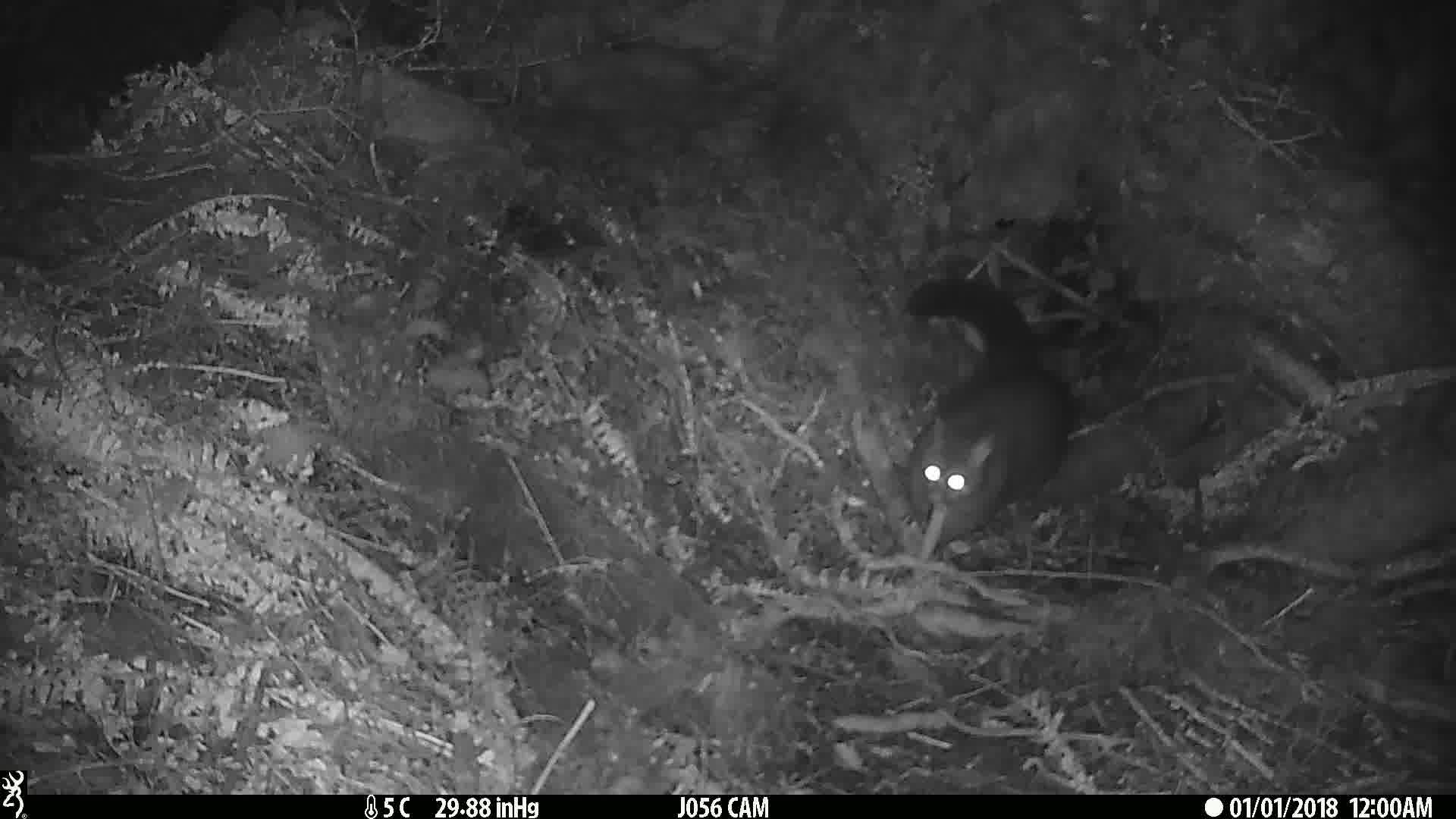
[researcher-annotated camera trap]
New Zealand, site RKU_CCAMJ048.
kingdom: Animalia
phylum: Chordata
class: Mammalia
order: Diprotodontia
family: Phalangeridae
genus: Trichosurus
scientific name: Trichosurus vulpecula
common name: common brushtail possum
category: possum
Possum (common brushtail possum) (Trichosurus vulpecula).